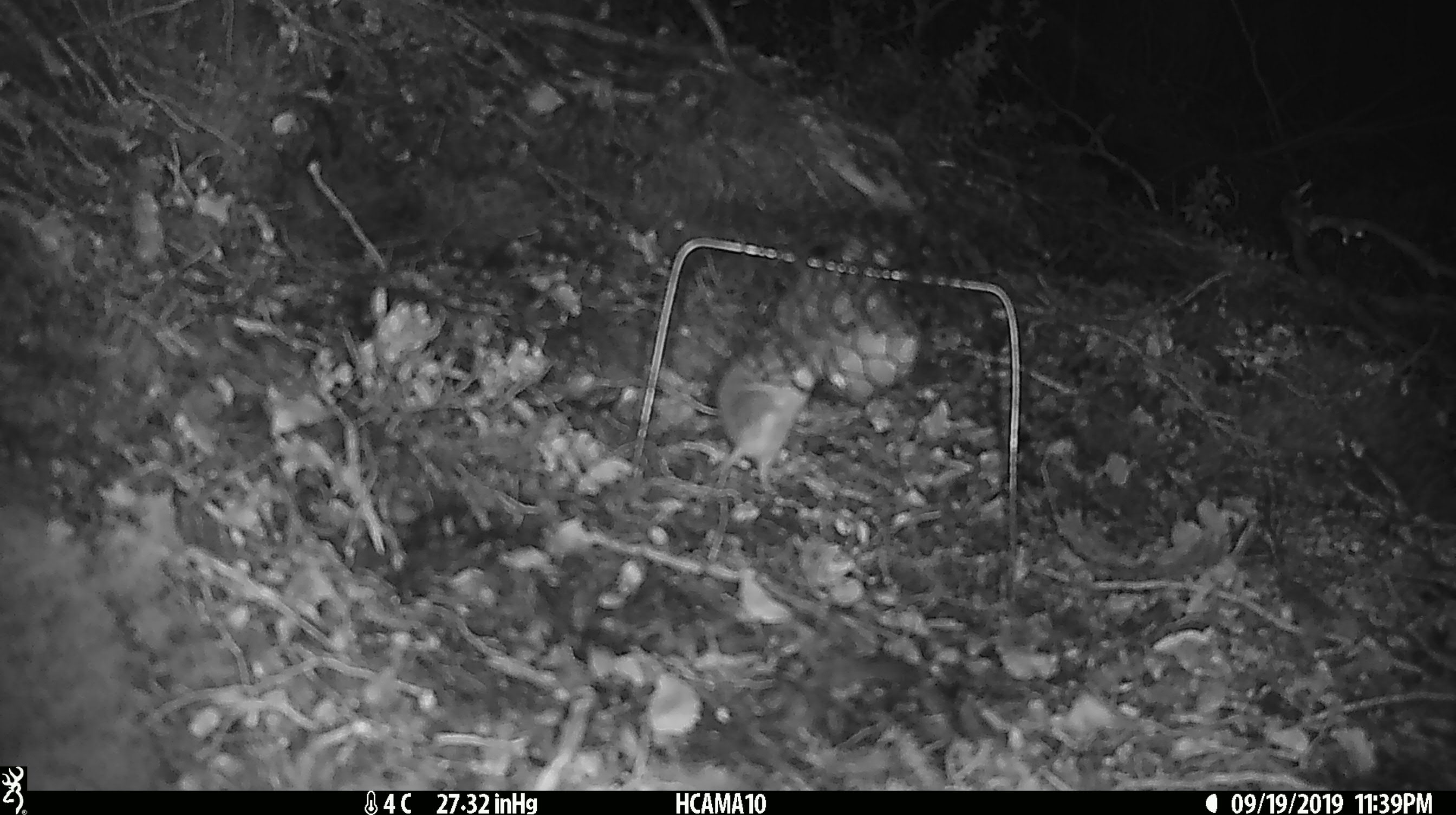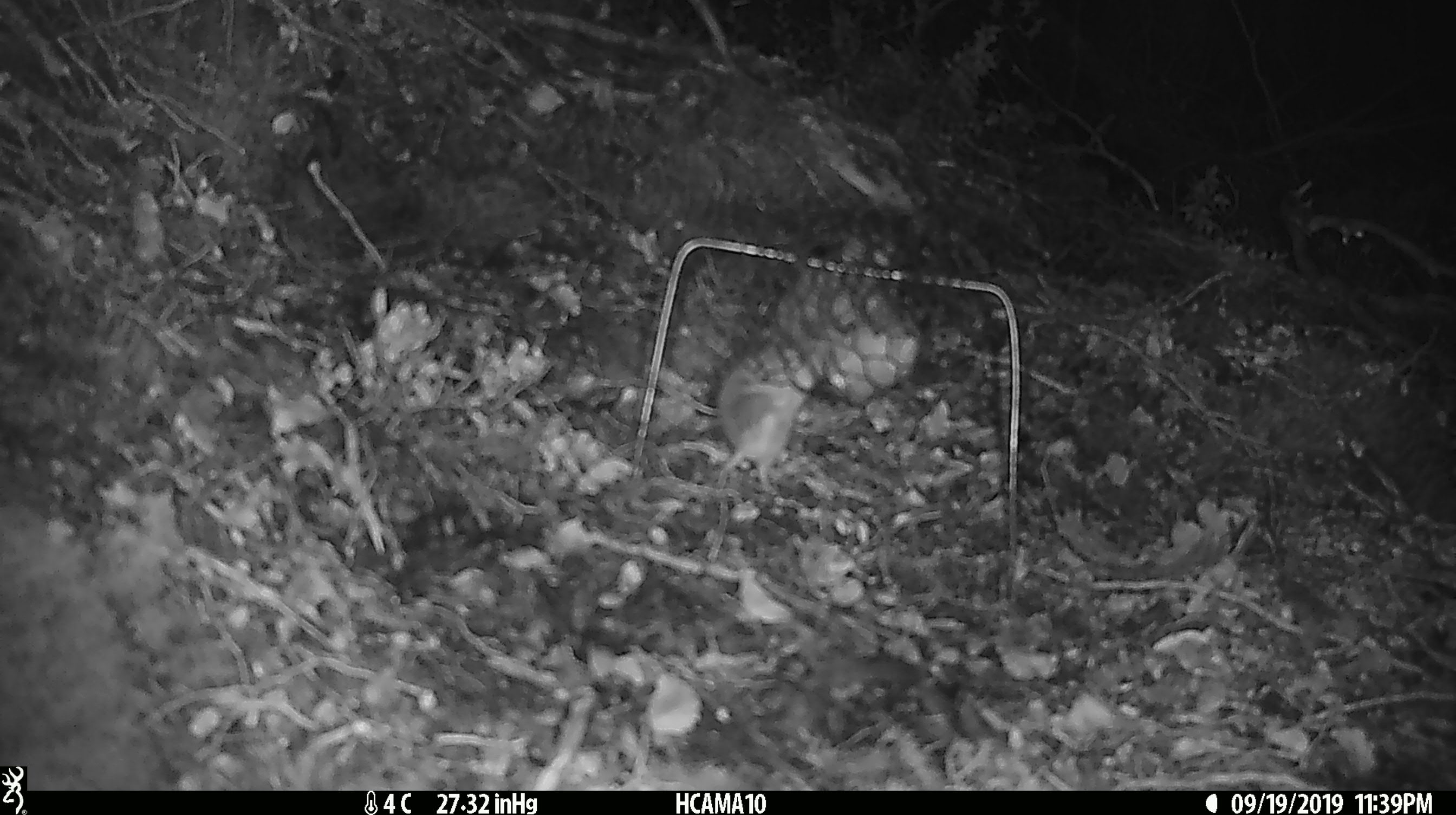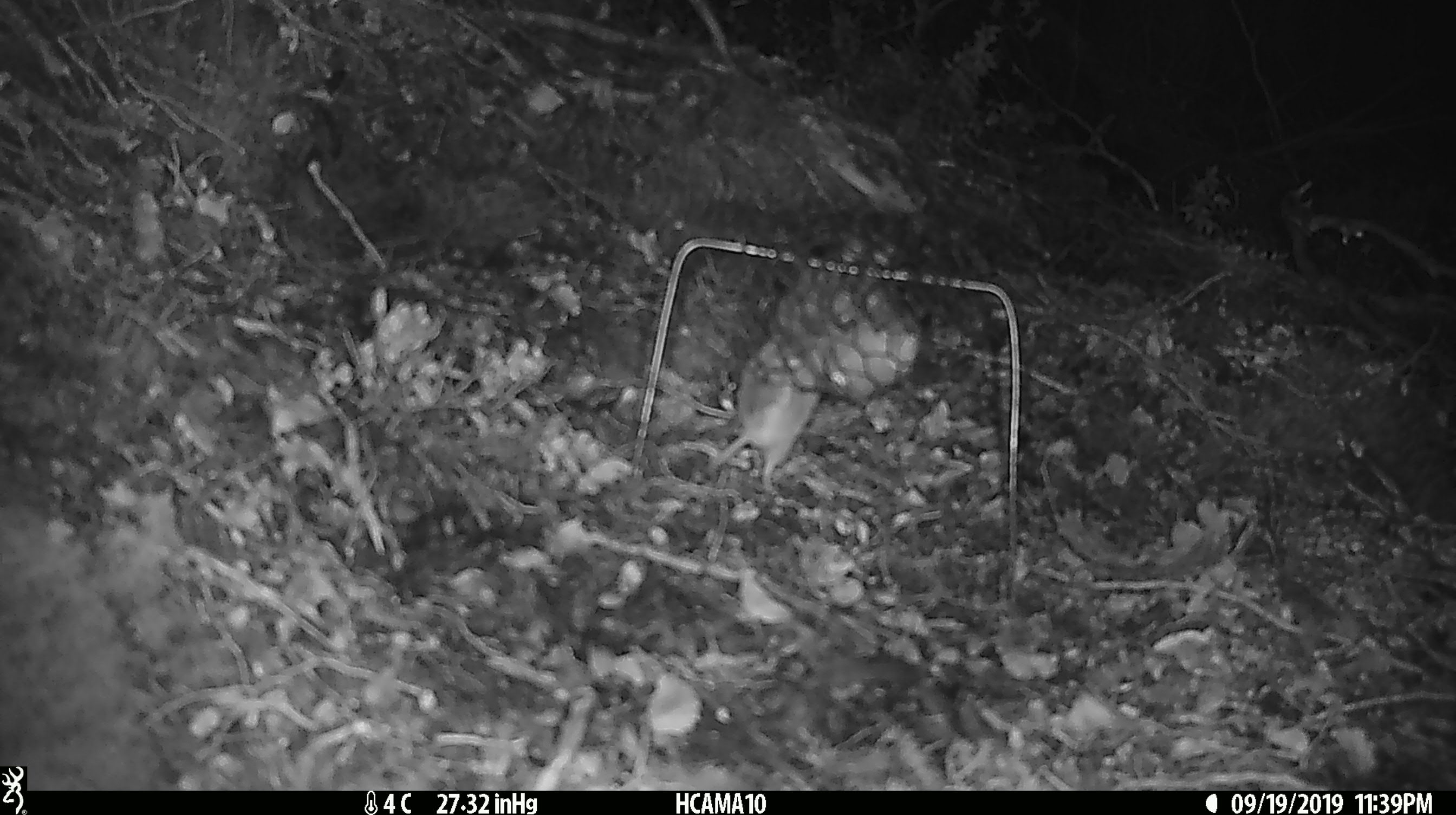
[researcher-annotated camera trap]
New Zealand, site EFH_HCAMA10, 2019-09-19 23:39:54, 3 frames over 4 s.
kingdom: Animalia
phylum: Chordata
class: Mammalia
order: Rodentia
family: Muridae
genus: Mus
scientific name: Mus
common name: mouse